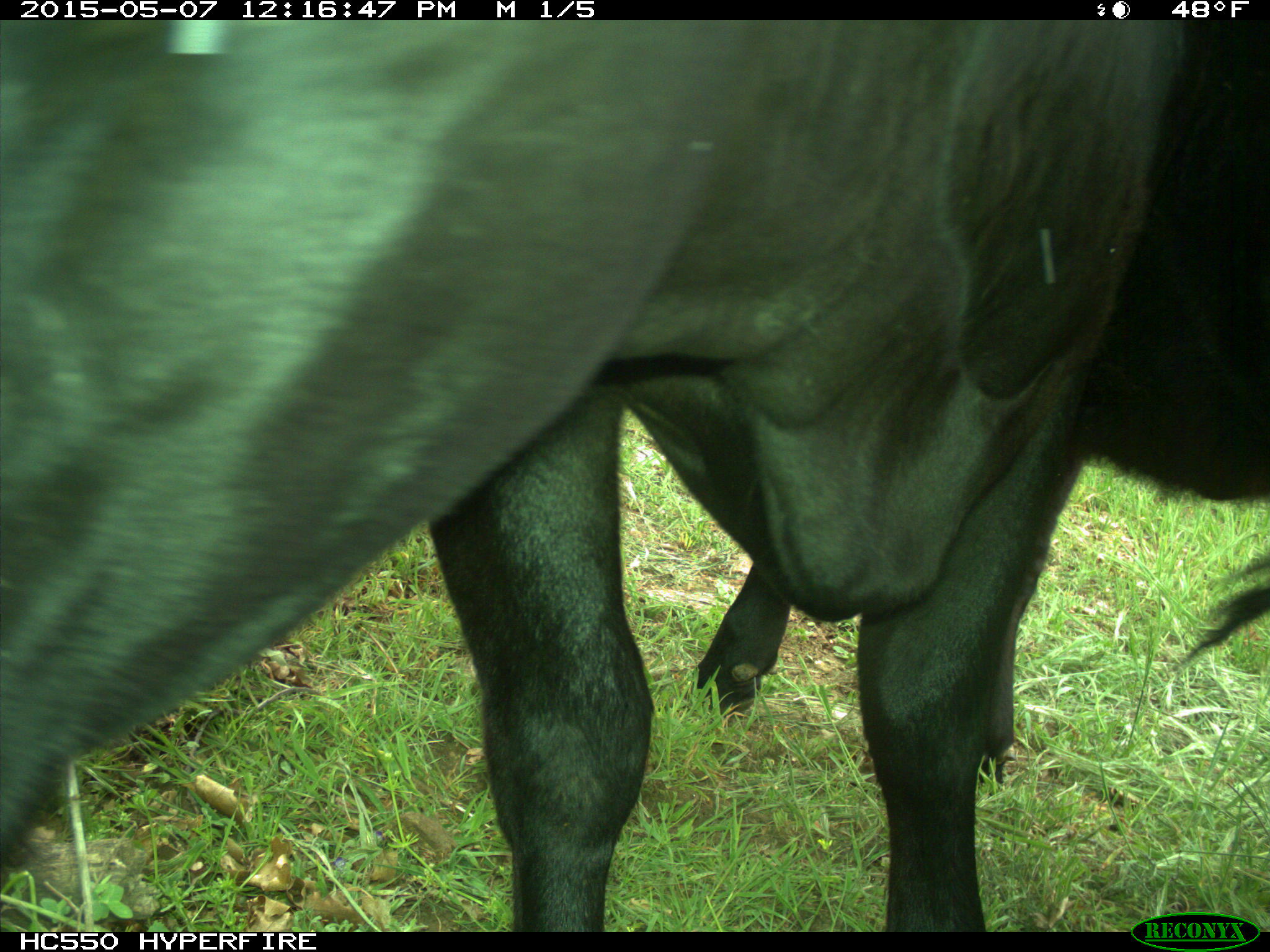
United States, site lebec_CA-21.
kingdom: Animalia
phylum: Chordata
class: Mammalia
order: Artiodactyla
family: Bovidae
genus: Bos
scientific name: Bos taurus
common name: domestic cow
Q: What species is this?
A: Bos taurus (domestic cow).